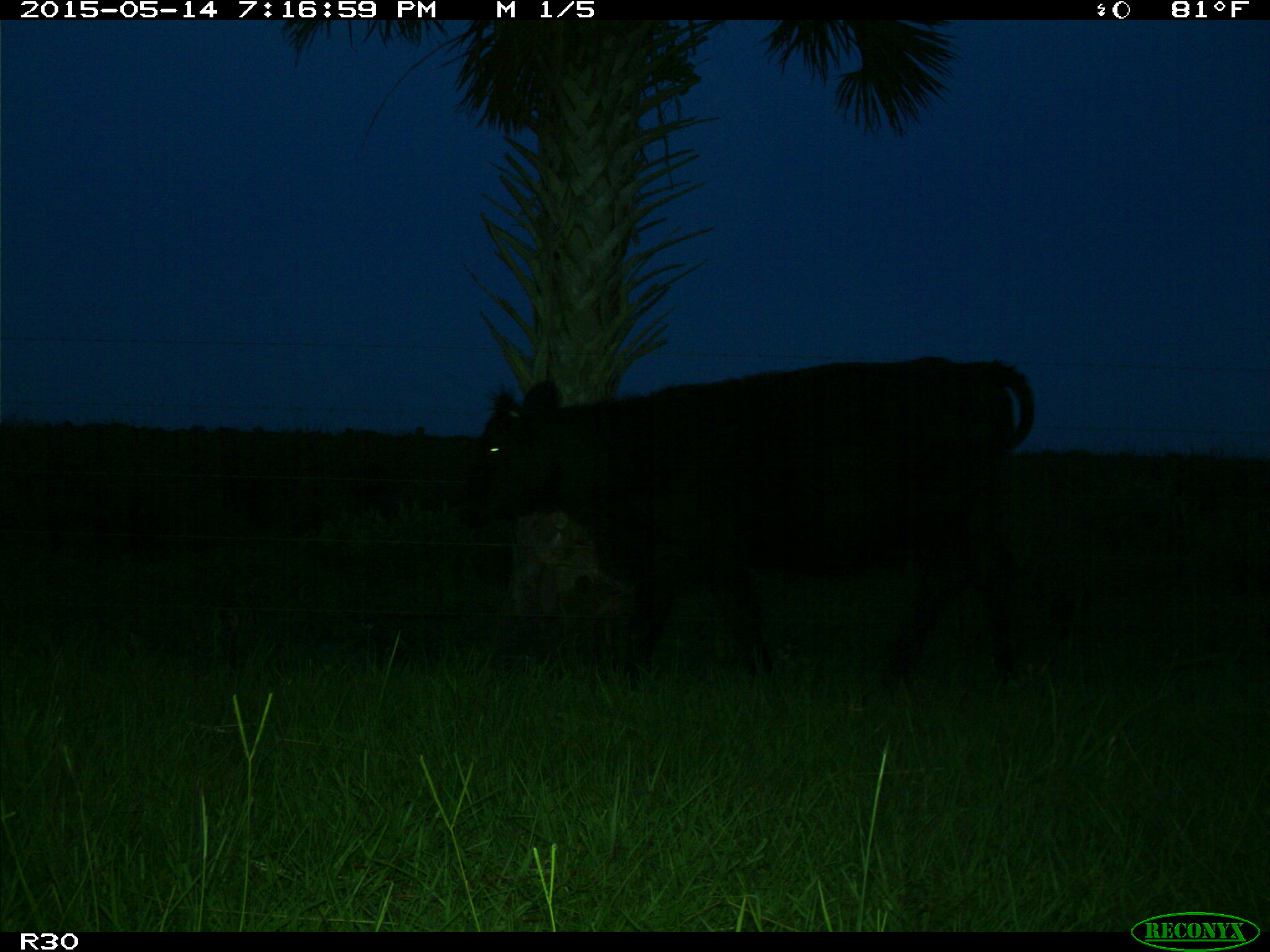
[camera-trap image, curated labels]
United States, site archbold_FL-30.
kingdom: Animalia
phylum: Chordata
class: Mammalia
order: Artiodactyla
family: Bovidae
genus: Bos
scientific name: Bos taurus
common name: domestic cow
Bos taurus (domestic cow).